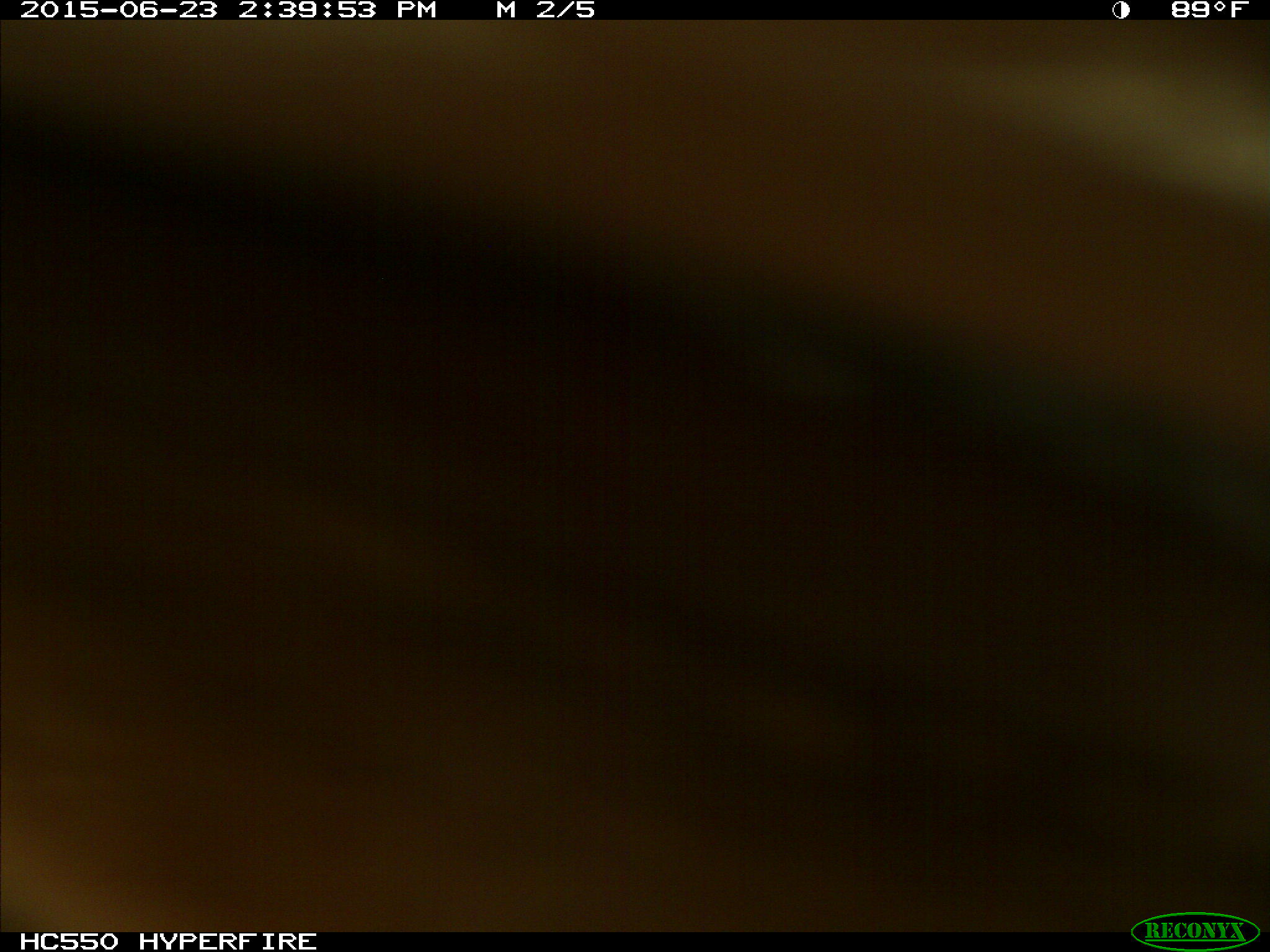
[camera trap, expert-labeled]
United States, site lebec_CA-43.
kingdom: Animalia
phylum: Chordata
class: Mammalia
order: Artiodactyla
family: Bovidae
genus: Bos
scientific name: Bos taurus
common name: domestic cow